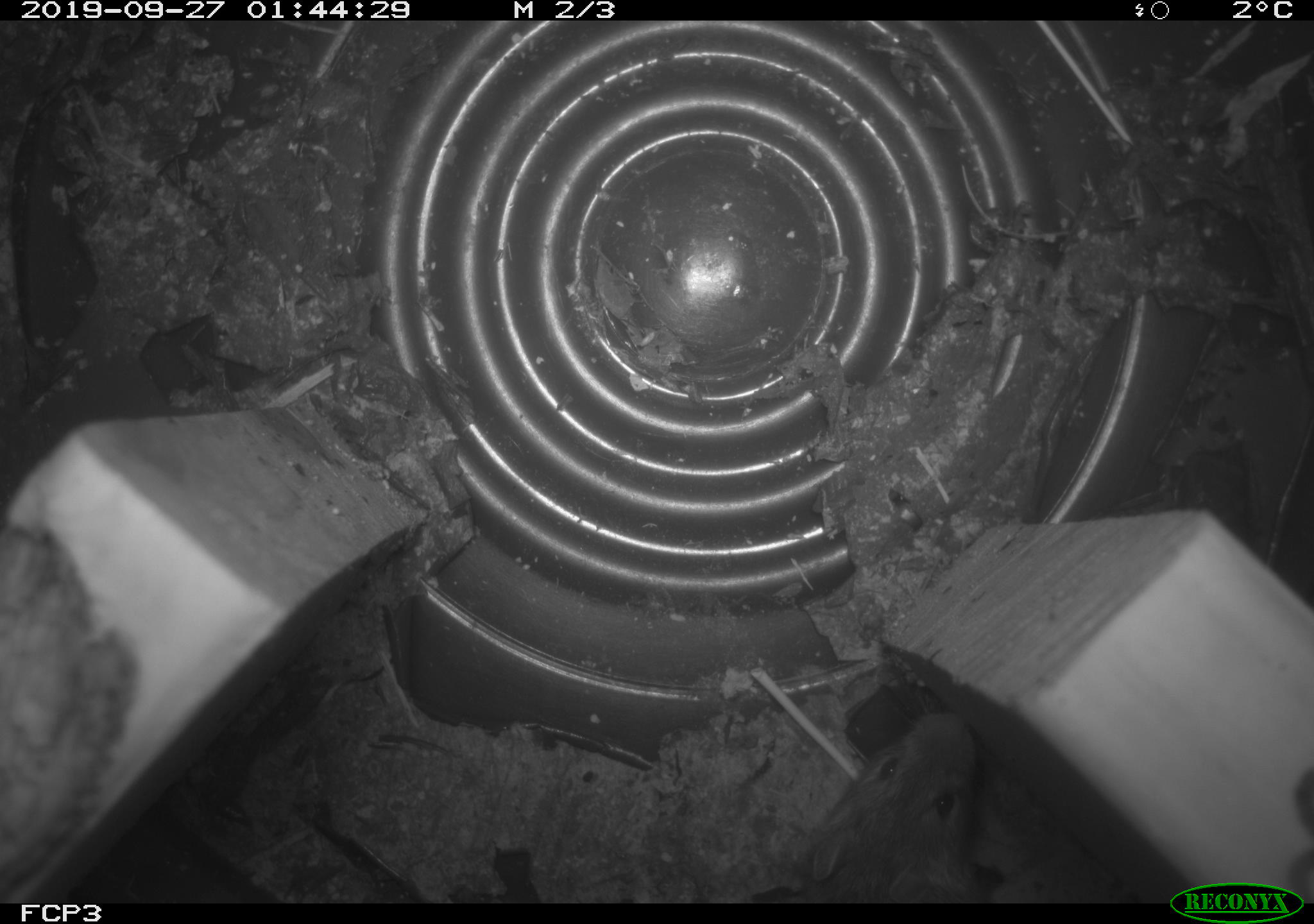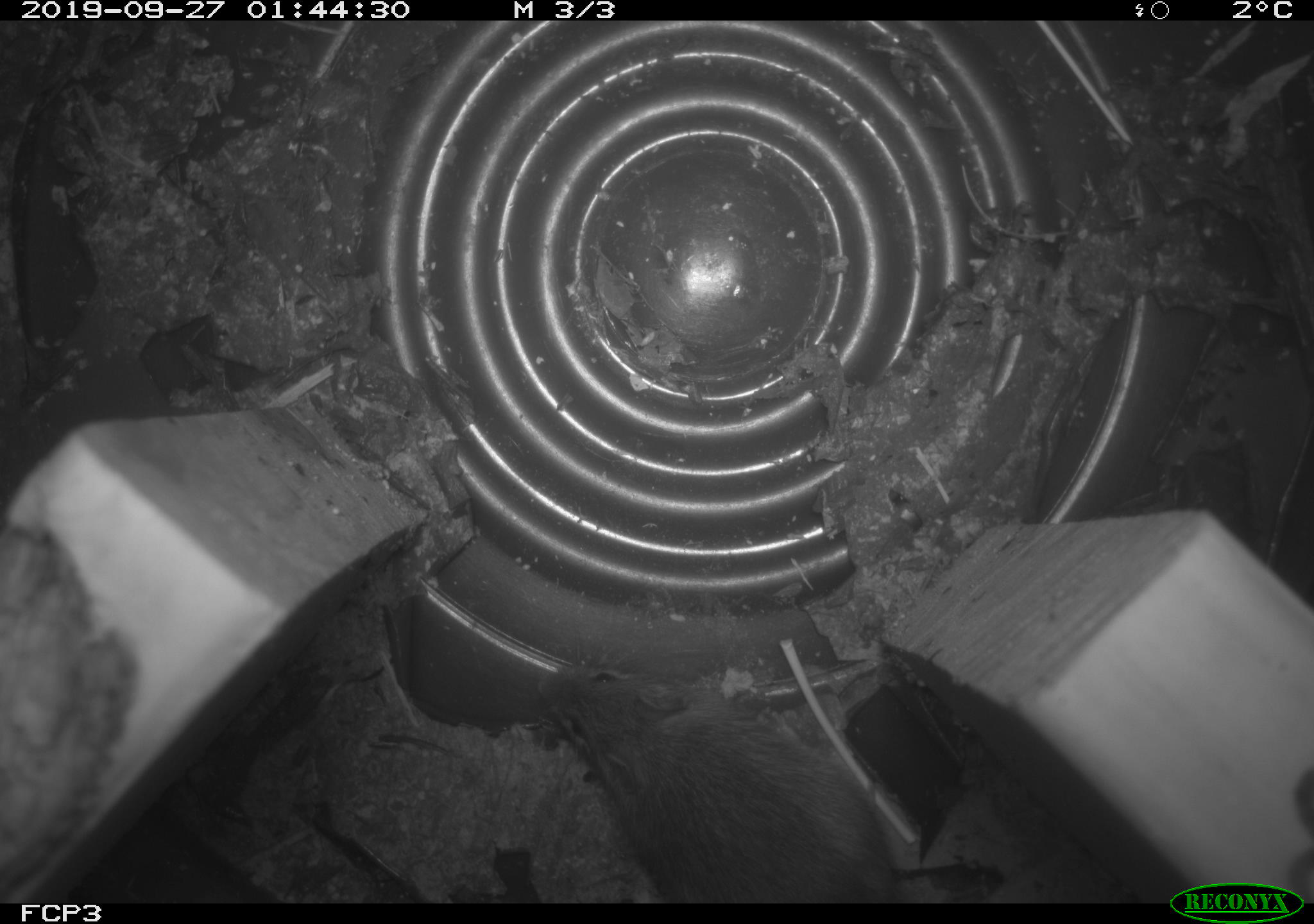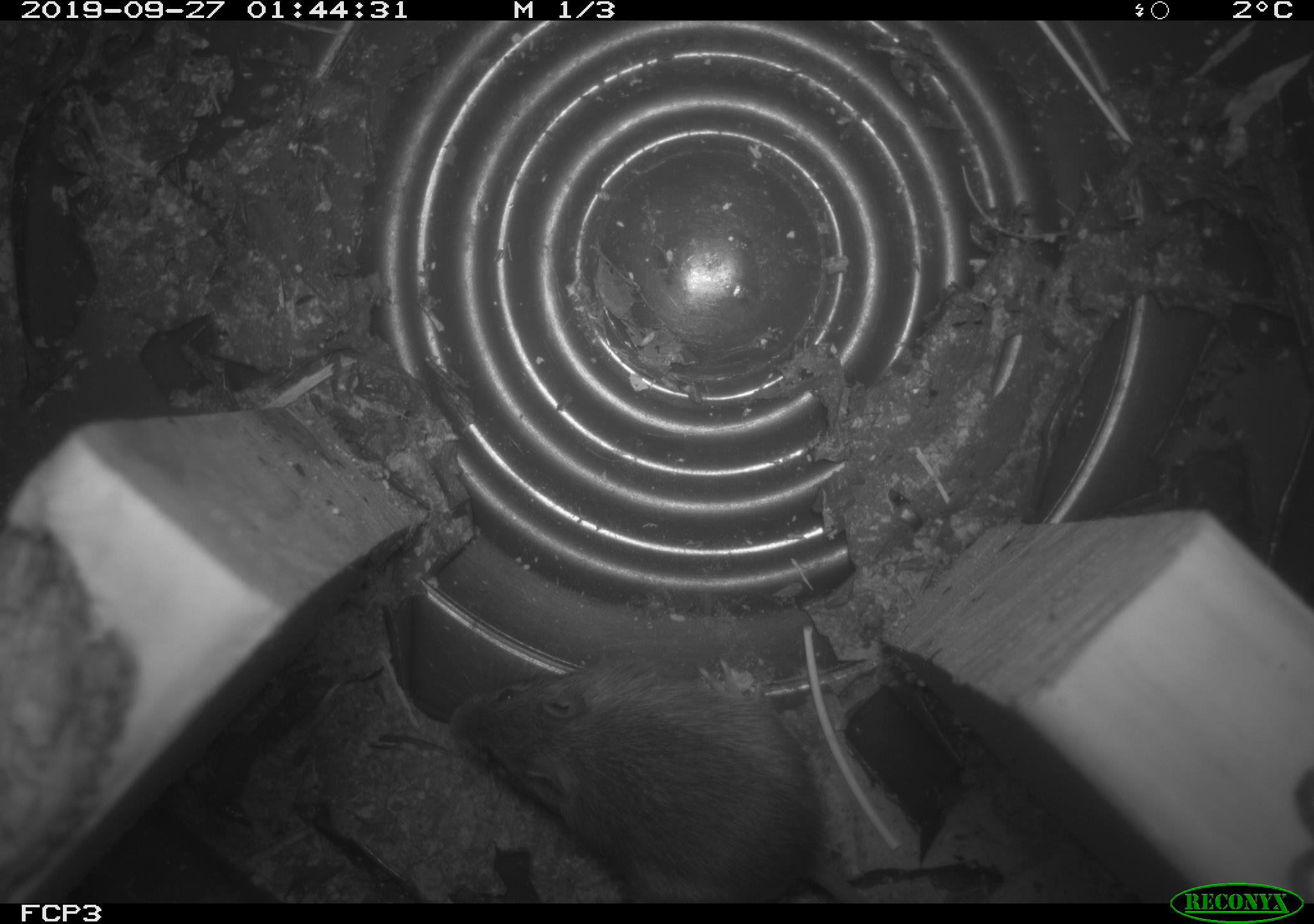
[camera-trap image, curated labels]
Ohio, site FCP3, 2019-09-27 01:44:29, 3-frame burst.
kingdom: Animalia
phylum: Chordata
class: Mammalia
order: Rodentia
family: Zapodidae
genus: Napaeozapus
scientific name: Napaeozapus insignis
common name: woodland jumping mouse